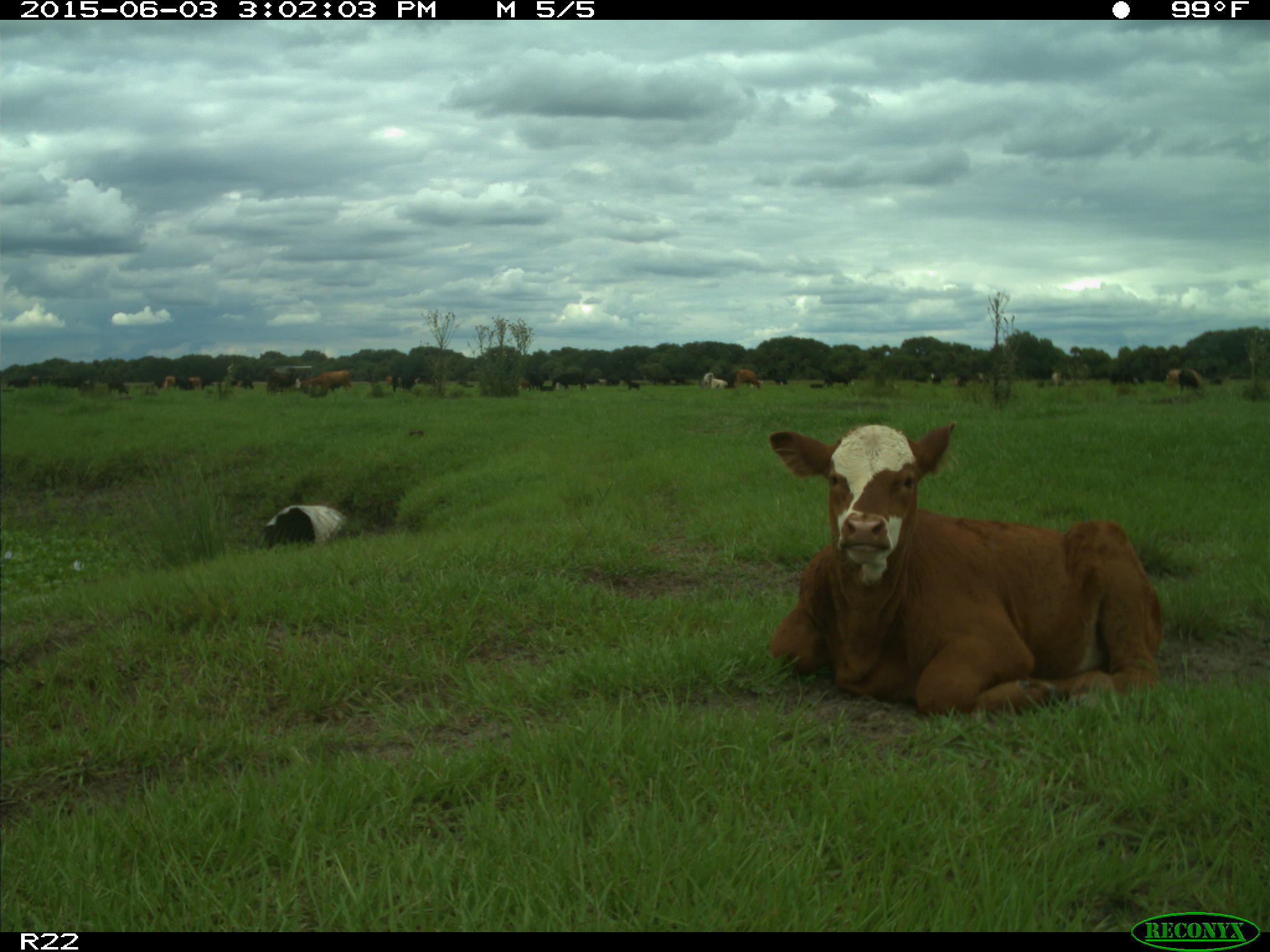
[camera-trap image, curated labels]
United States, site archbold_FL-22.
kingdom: Animalia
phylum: Chordata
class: Mammalia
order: Artiodactyla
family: Bovidae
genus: Bos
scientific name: Bos taurus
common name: domestic cow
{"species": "Bos taurus (domestic cow)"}